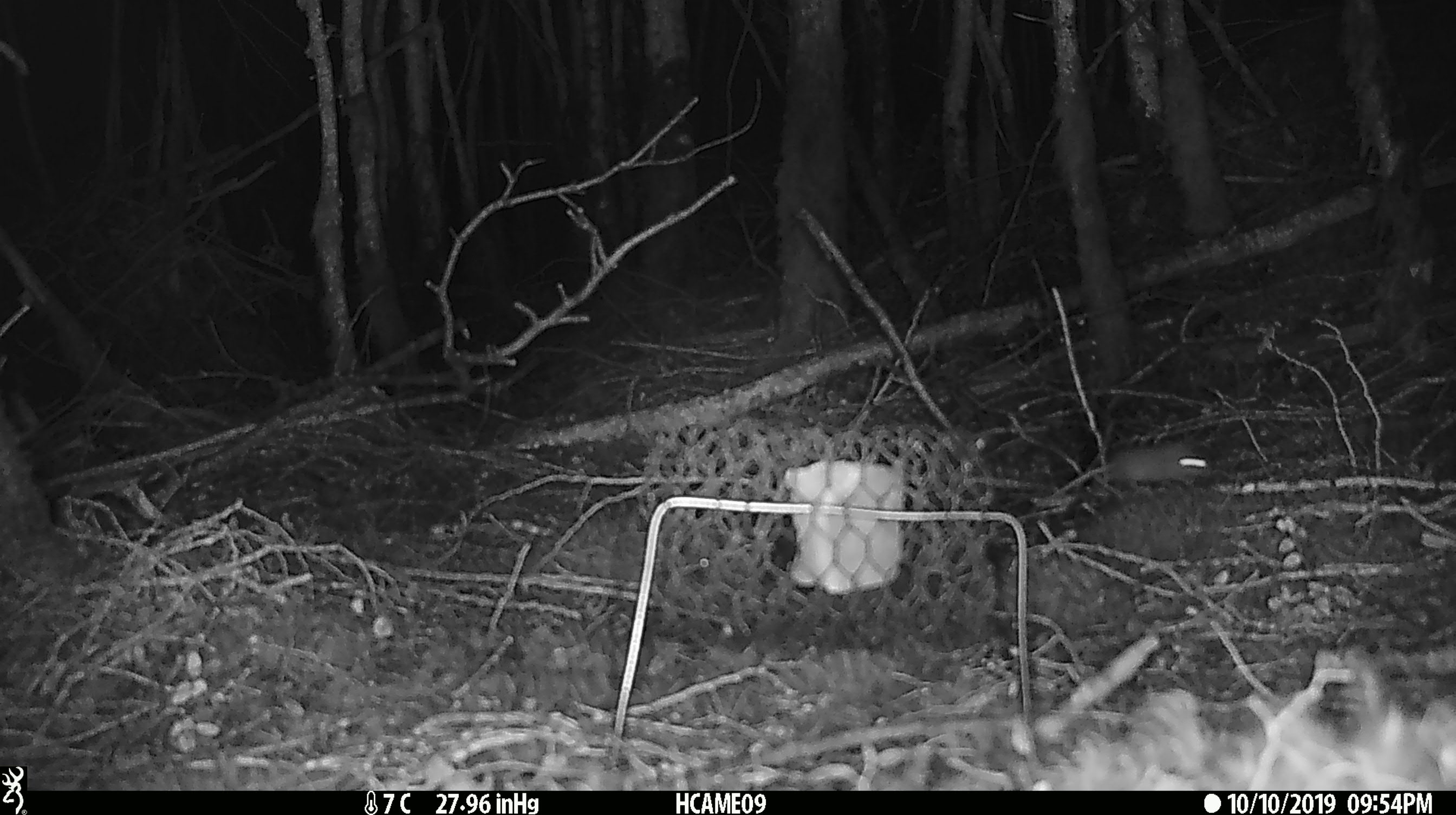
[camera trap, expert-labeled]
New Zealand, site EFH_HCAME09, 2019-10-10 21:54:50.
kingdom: Animalia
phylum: Chordata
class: Mammalia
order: Rodentia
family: Muridae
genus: Mus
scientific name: Mus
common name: mouse